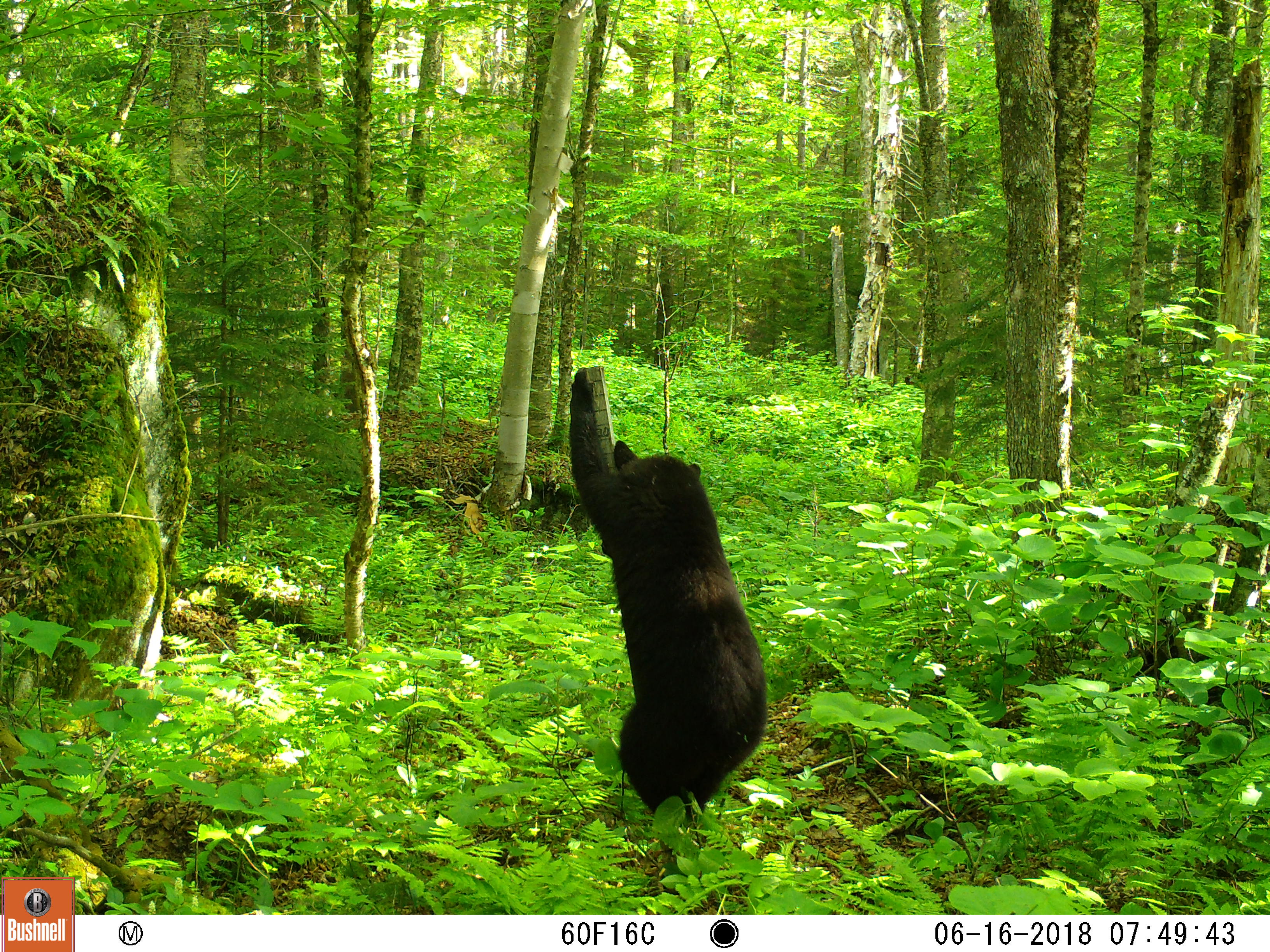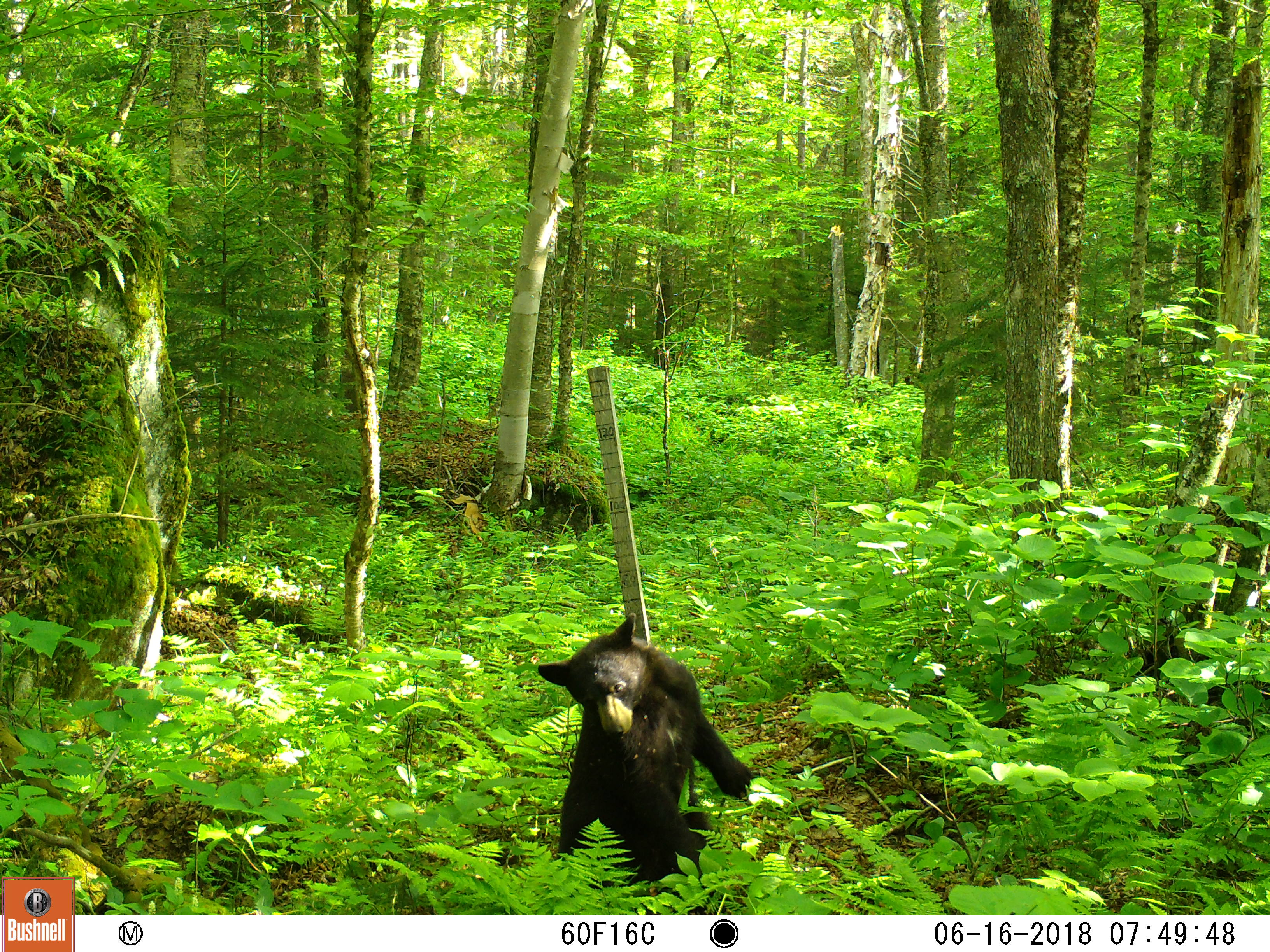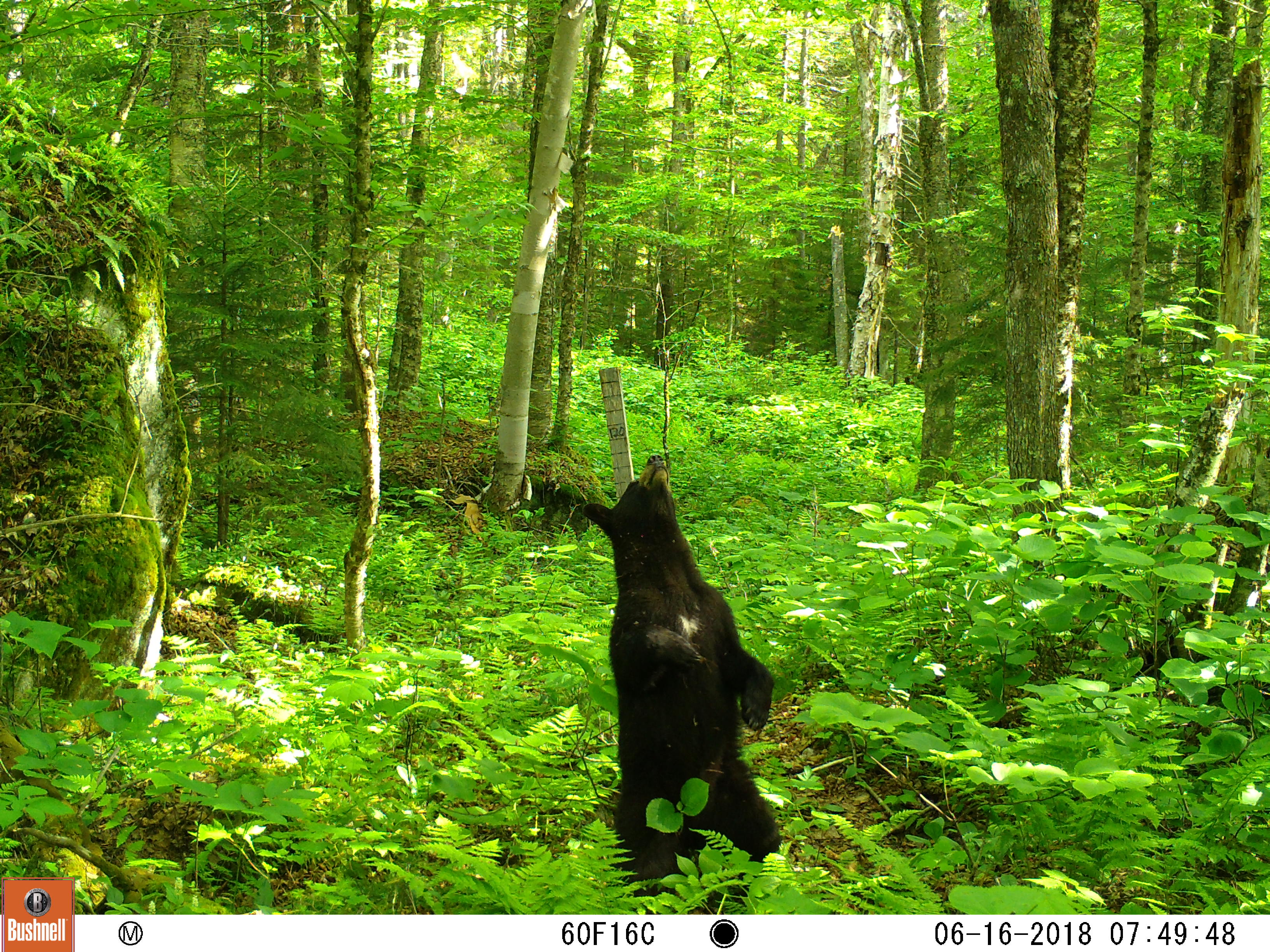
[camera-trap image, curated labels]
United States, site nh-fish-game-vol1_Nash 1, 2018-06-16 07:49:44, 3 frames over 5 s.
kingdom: Animalia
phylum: Chordata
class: Mammalia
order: Carnivora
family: Ursidae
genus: Ursus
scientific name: Ursus americanus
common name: black bear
Black bear (Ursus americanus).